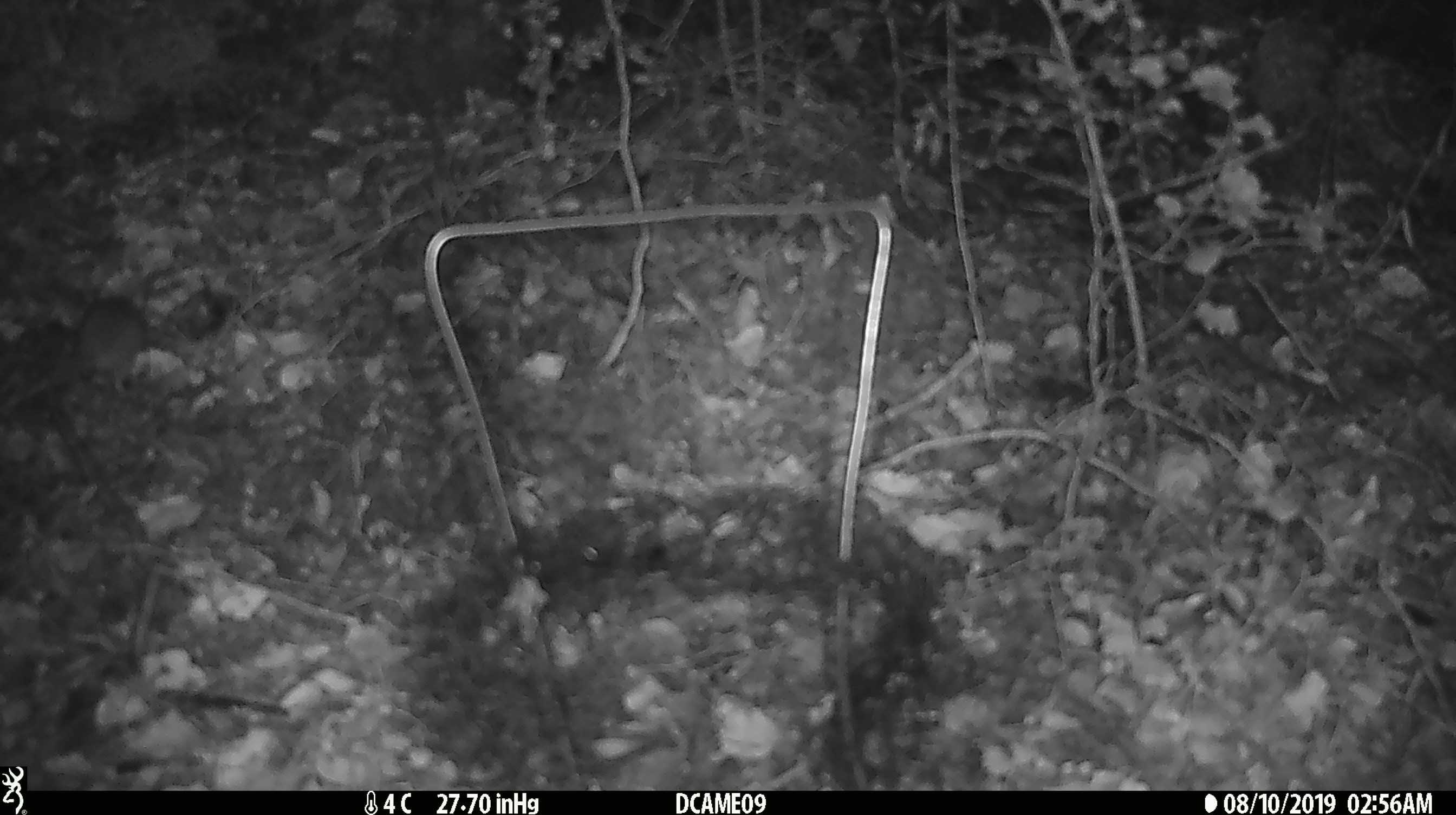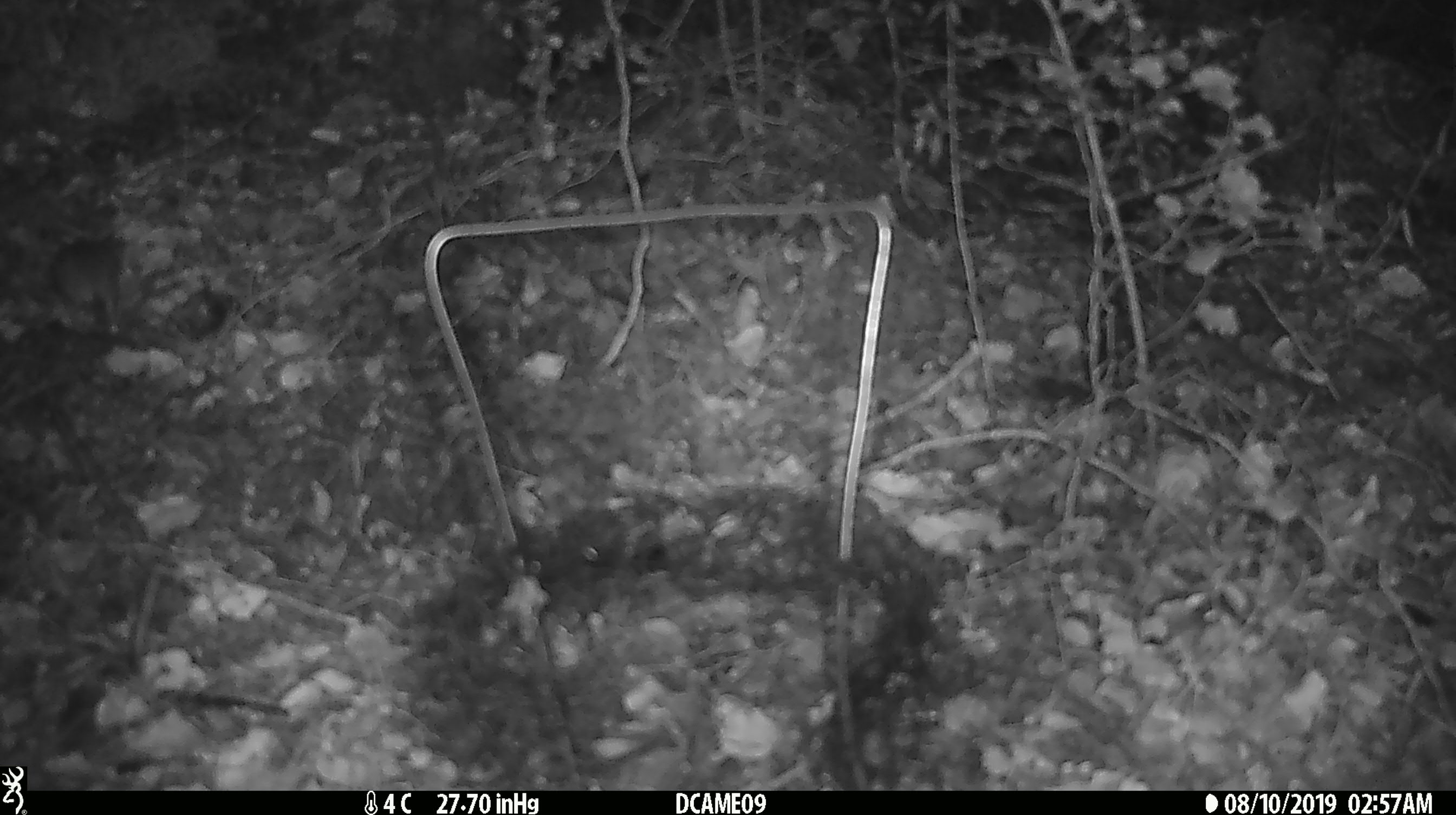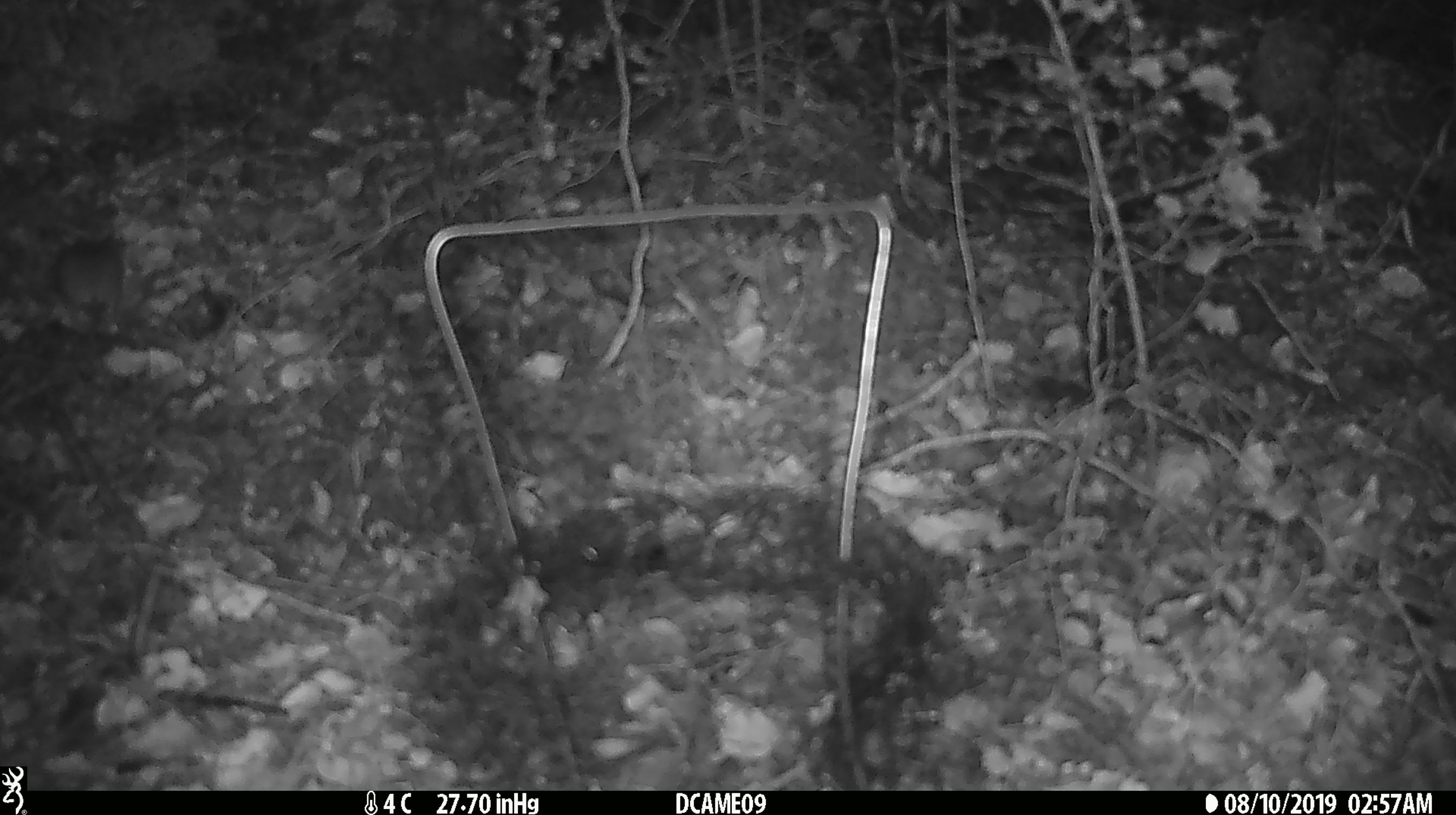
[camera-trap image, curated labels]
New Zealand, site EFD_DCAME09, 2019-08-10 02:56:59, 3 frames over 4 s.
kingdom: Animalia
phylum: Chordata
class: Mammalia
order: Rodentia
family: Muridae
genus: Mus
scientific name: Mus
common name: mouse